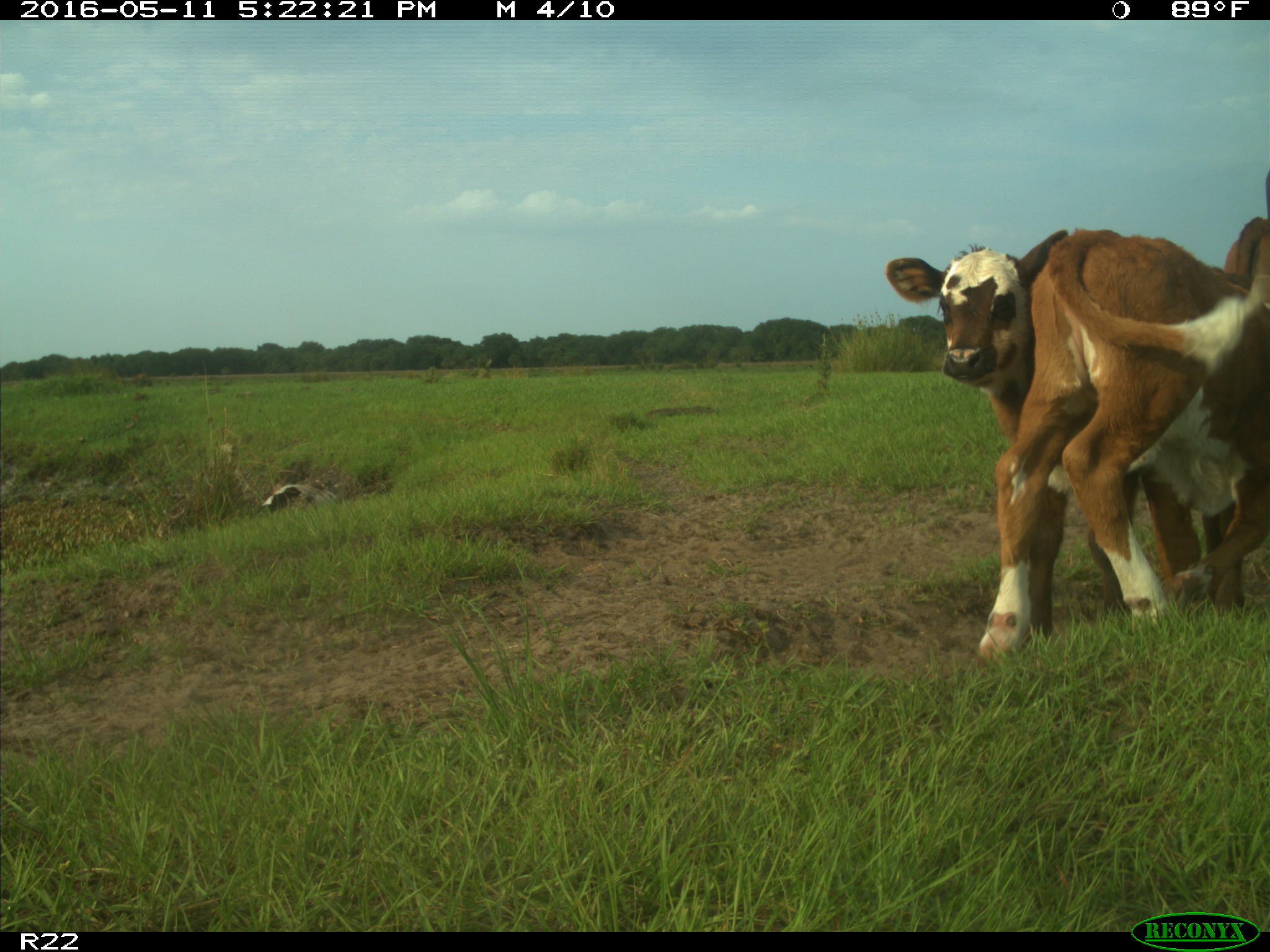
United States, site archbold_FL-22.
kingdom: Animalia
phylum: Chordata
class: Mammalia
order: Artiodactyla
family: Bovidae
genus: Bos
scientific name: Bos taurus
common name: domestic cow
Bos taurus (domestic cow).